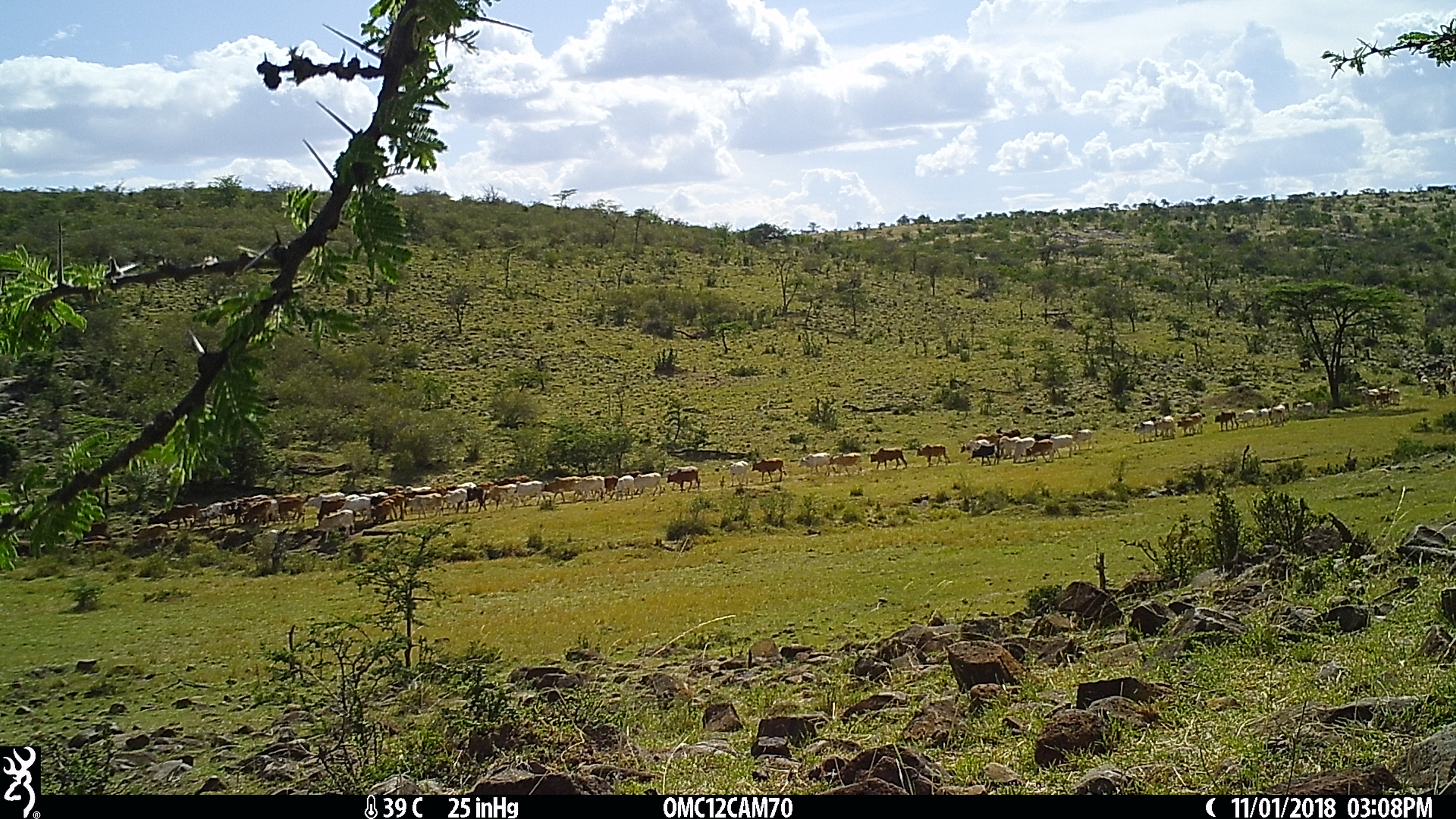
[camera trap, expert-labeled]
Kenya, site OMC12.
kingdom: Animalia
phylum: Chordata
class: Mammalia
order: Artiodactyla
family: Bovidae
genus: Bos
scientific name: Bos taurus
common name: cattle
Cattle (Bos taurus).